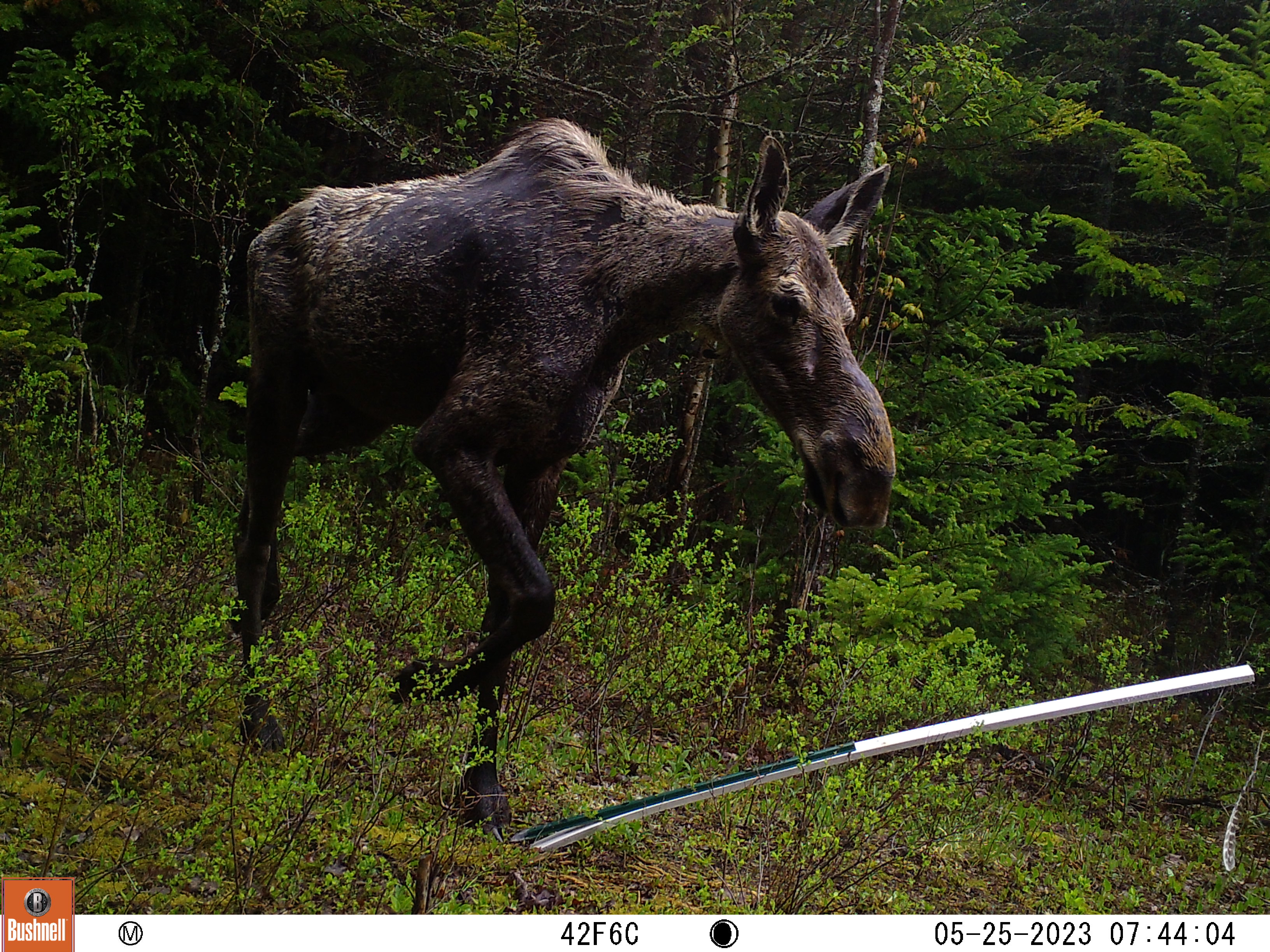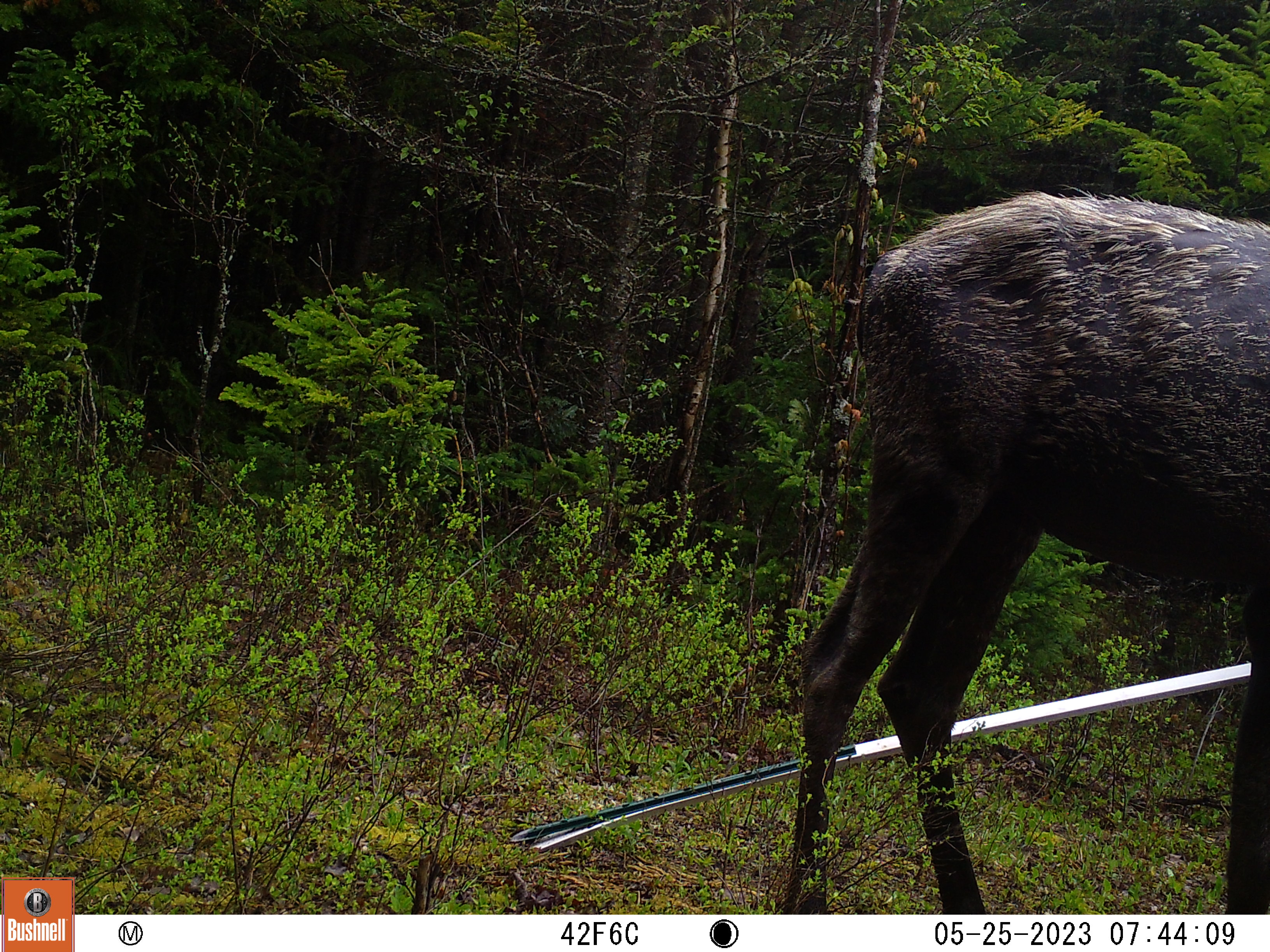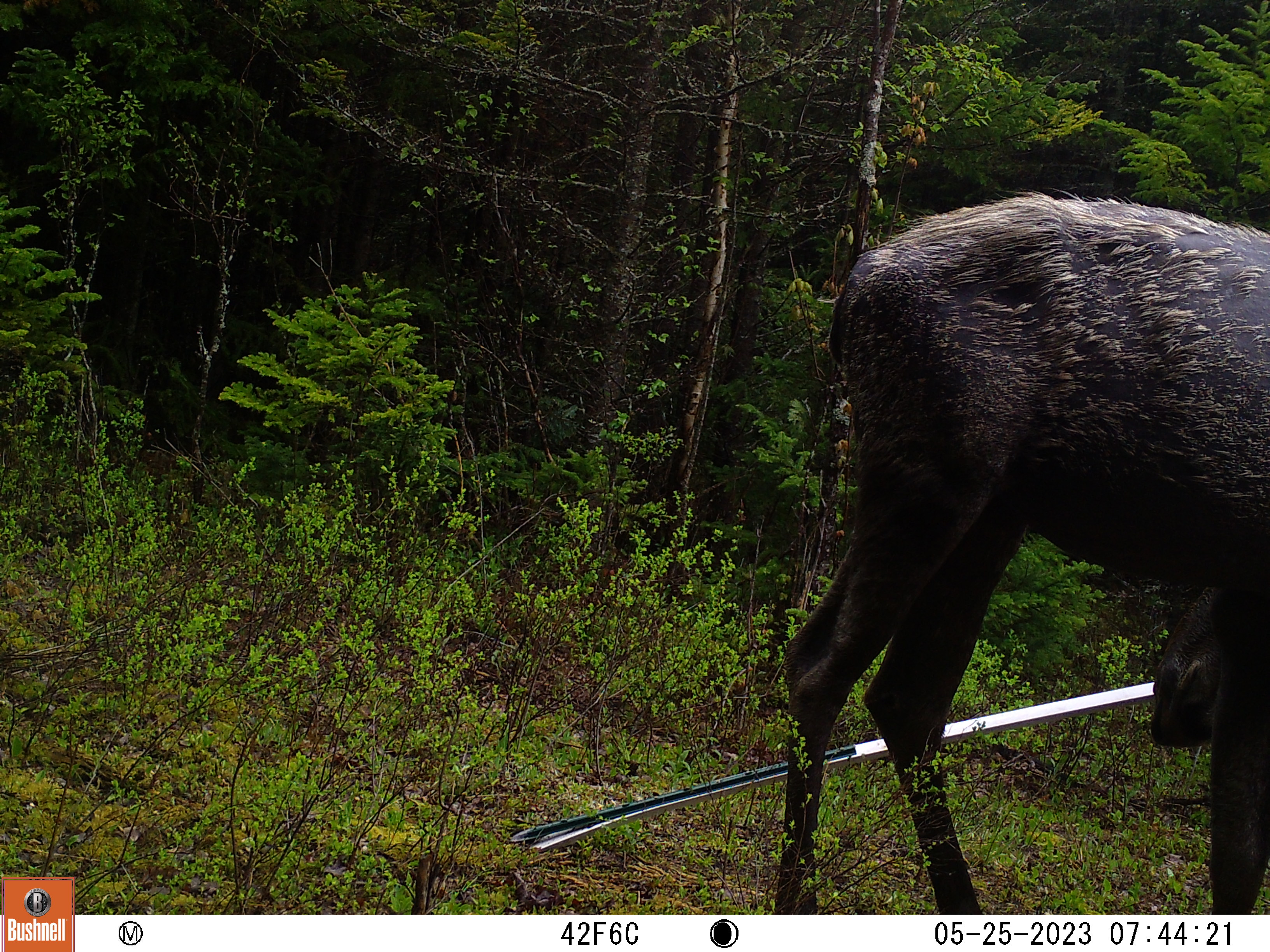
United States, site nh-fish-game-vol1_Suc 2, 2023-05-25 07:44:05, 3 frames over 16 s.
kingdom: Animalia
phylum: Chordata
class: Mammalia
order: Artiodactyla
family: Cervidae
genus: Alces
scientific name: Alces alces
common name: moose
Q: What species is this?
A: Moose (Alces alces).